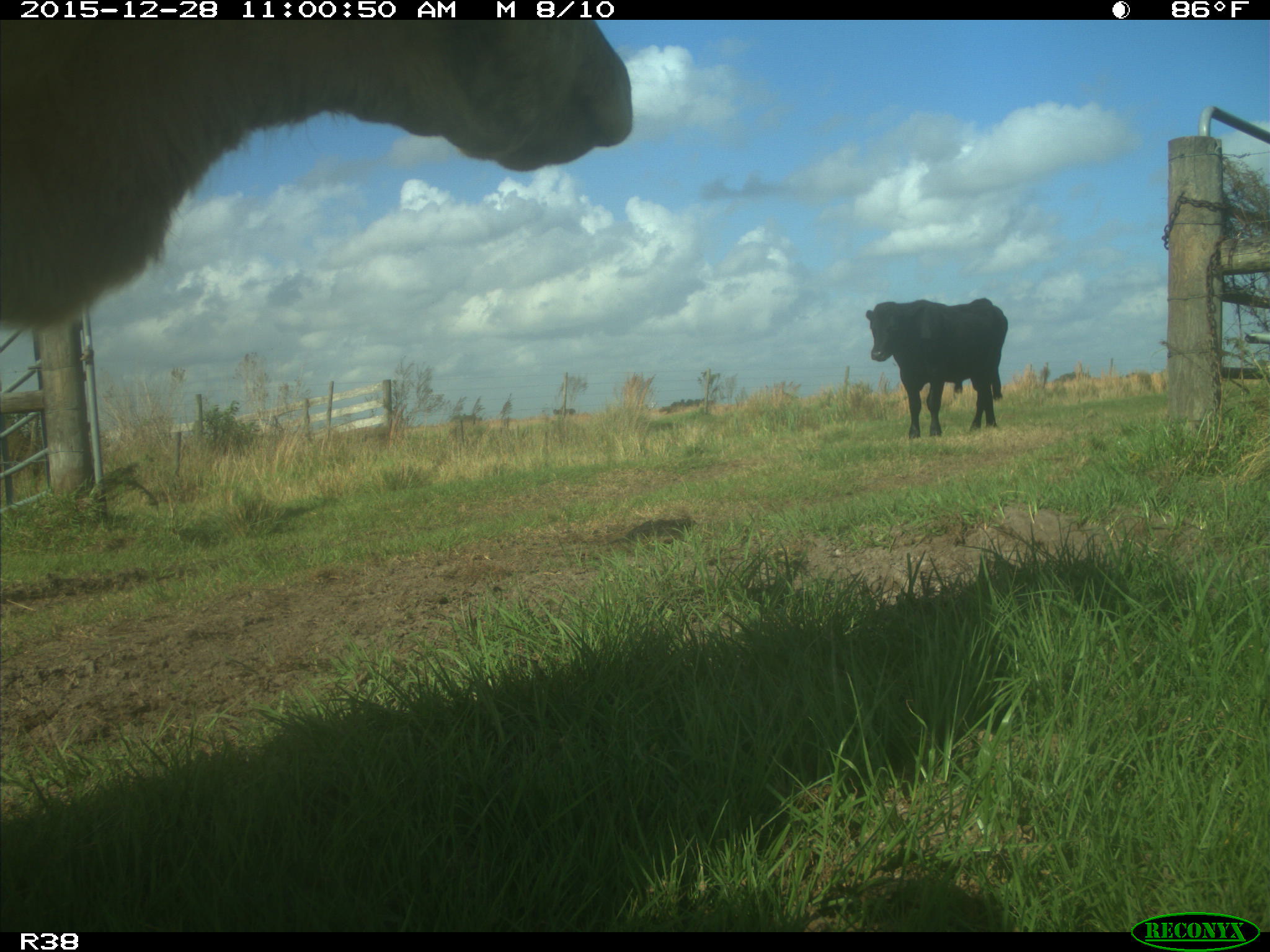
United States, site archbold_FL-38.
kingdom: Animalia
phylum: Chordata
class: Mammalia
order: Artiodactyla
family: Bovidae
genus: Bos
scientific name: Bos taurus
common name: domestic cow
Bos taurus (domestic cow).